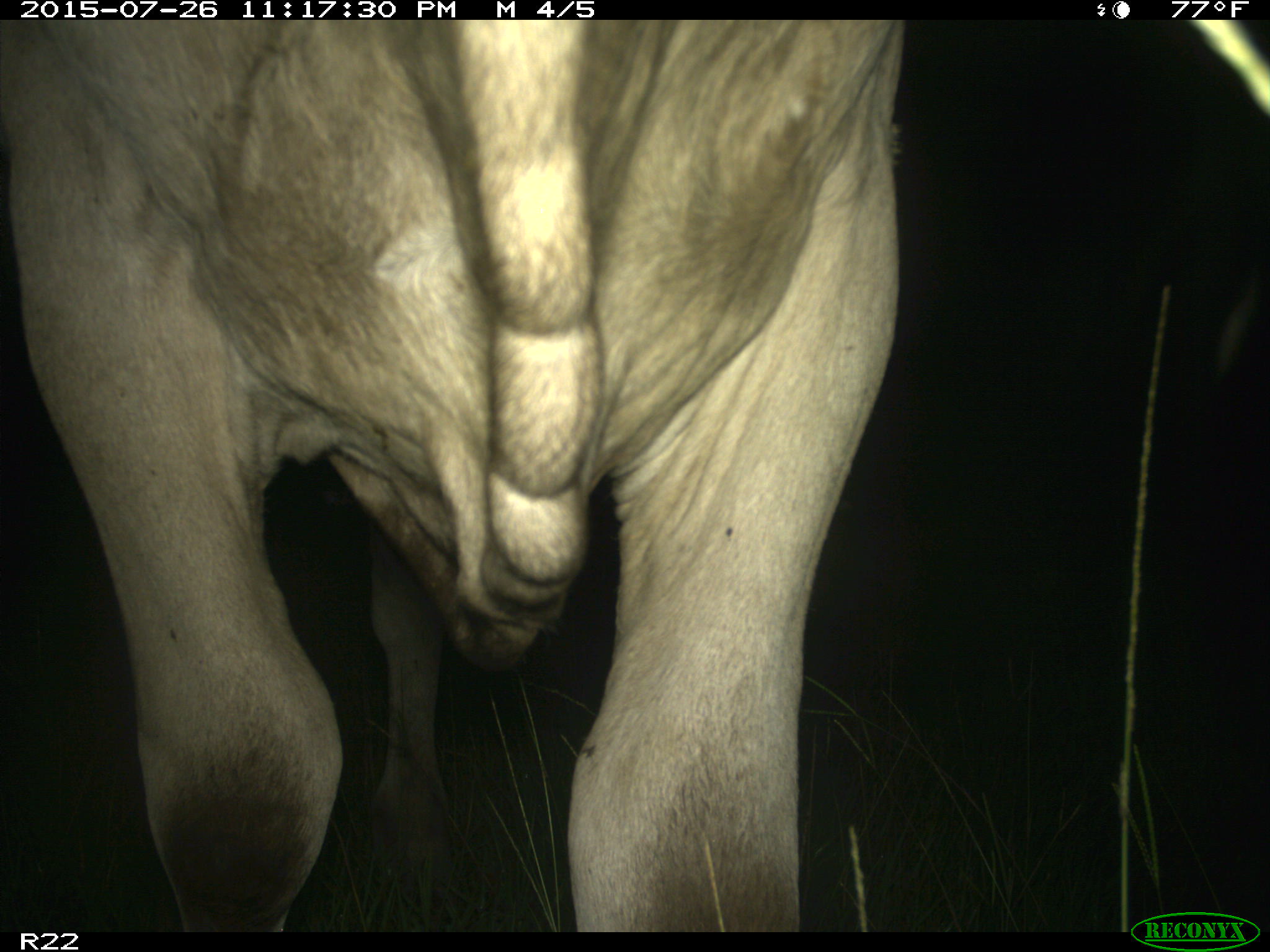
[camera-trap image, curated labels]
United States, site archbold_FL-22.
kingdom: Animalia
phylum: Chordata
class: Mammalia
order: Artiodactyla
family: Bovidae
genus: Bos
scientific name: Bos taurus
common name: domestic cow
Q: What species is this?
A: Bos taurus (domestic cow).